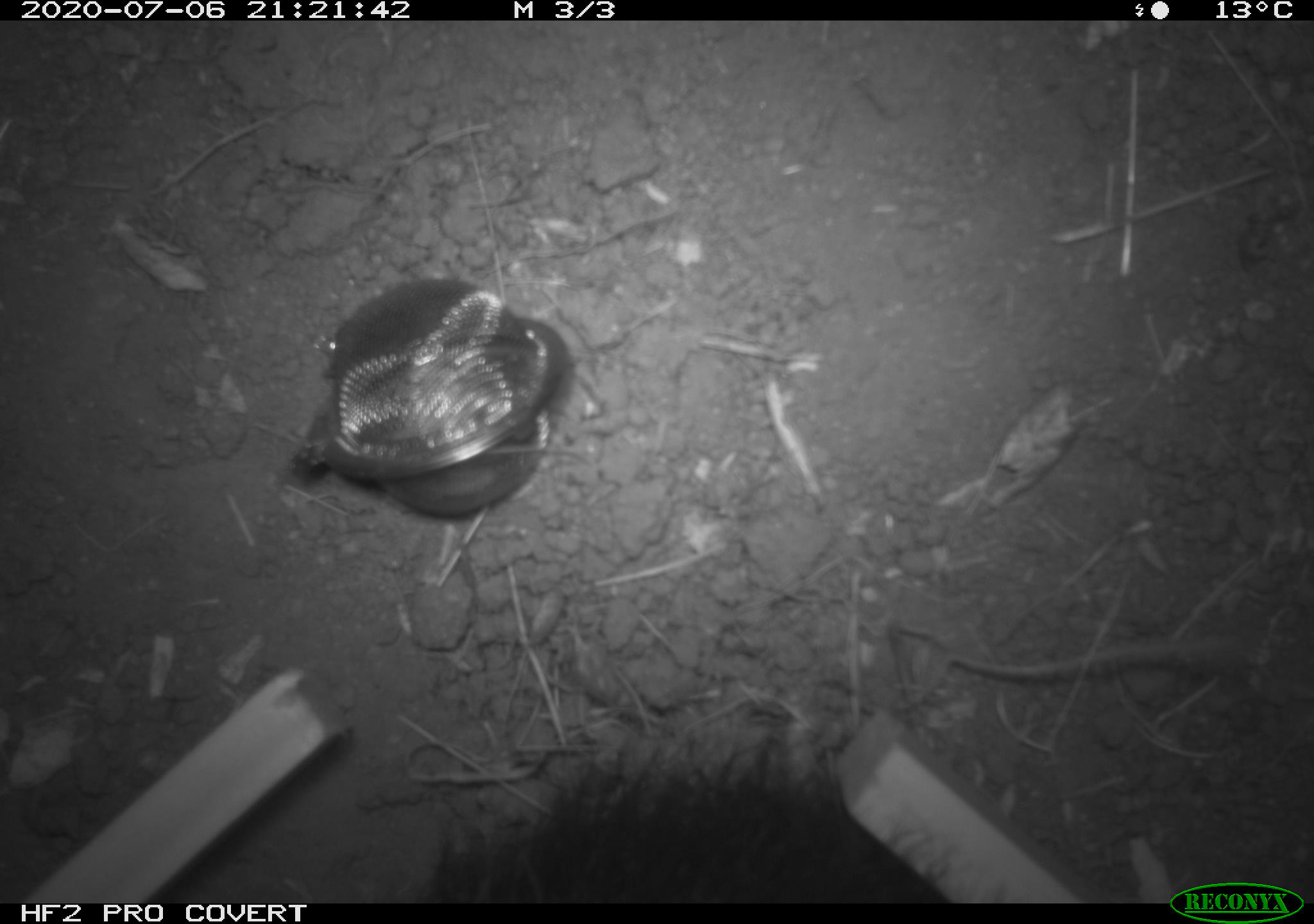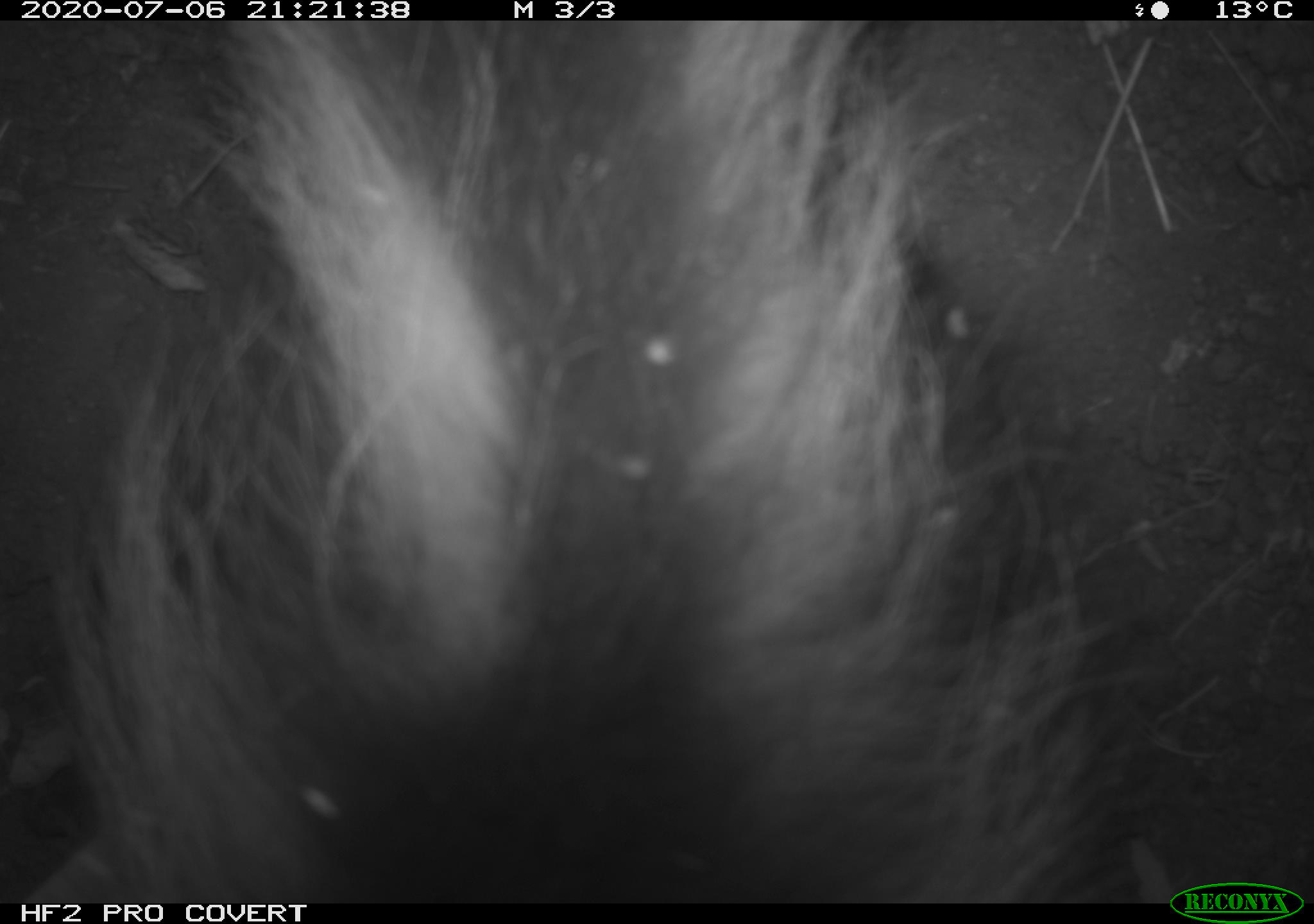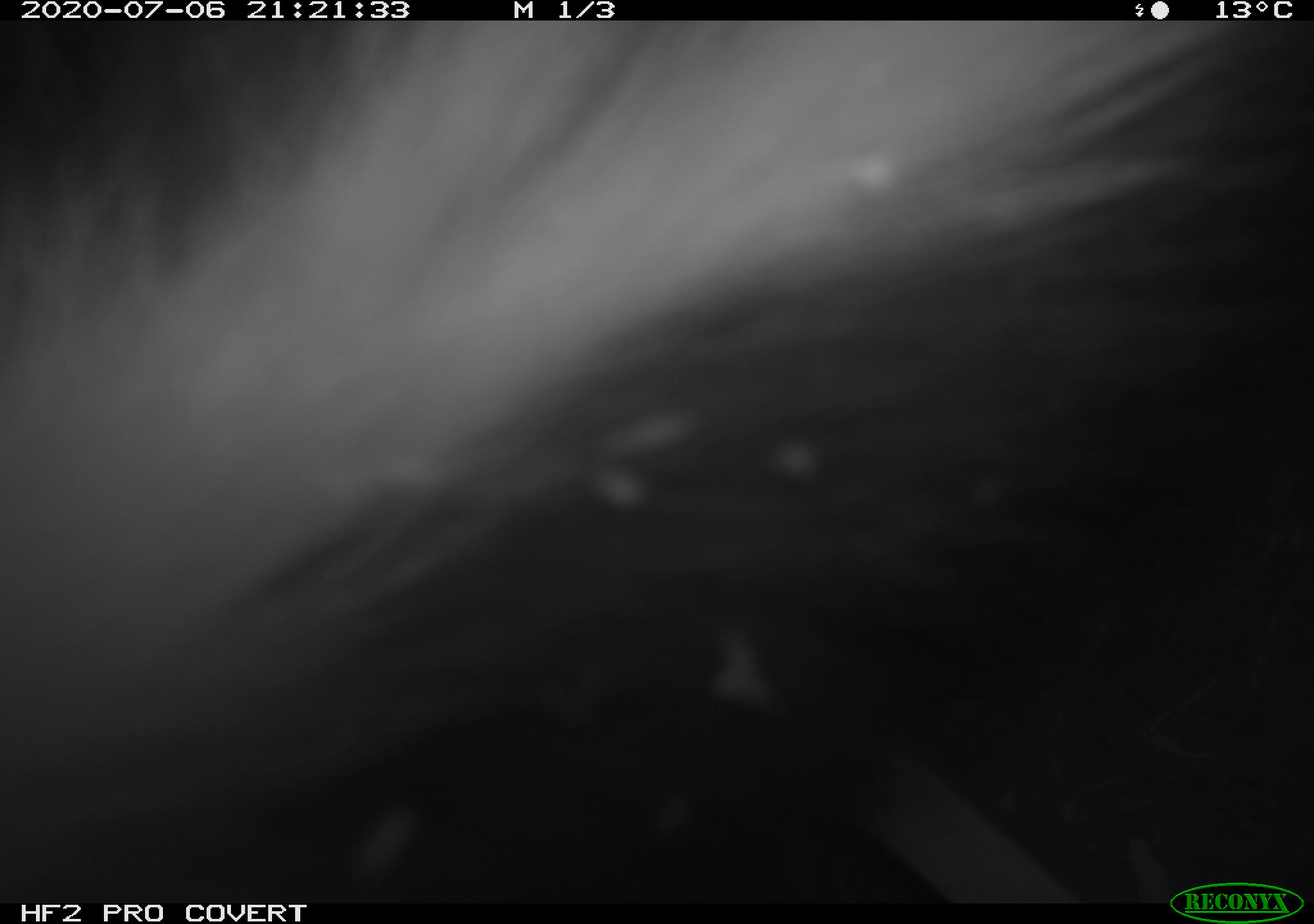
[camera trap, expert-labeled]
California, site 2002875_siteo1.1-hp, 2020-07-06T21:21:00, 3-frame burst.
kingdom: Animalia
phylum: Chordata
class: Mammalia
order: Carnivora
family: Mephitidae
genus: Mephitis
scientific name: Mephitis mephitis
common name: striped skunk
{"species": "striped skunk (Mephitis mephitis)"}